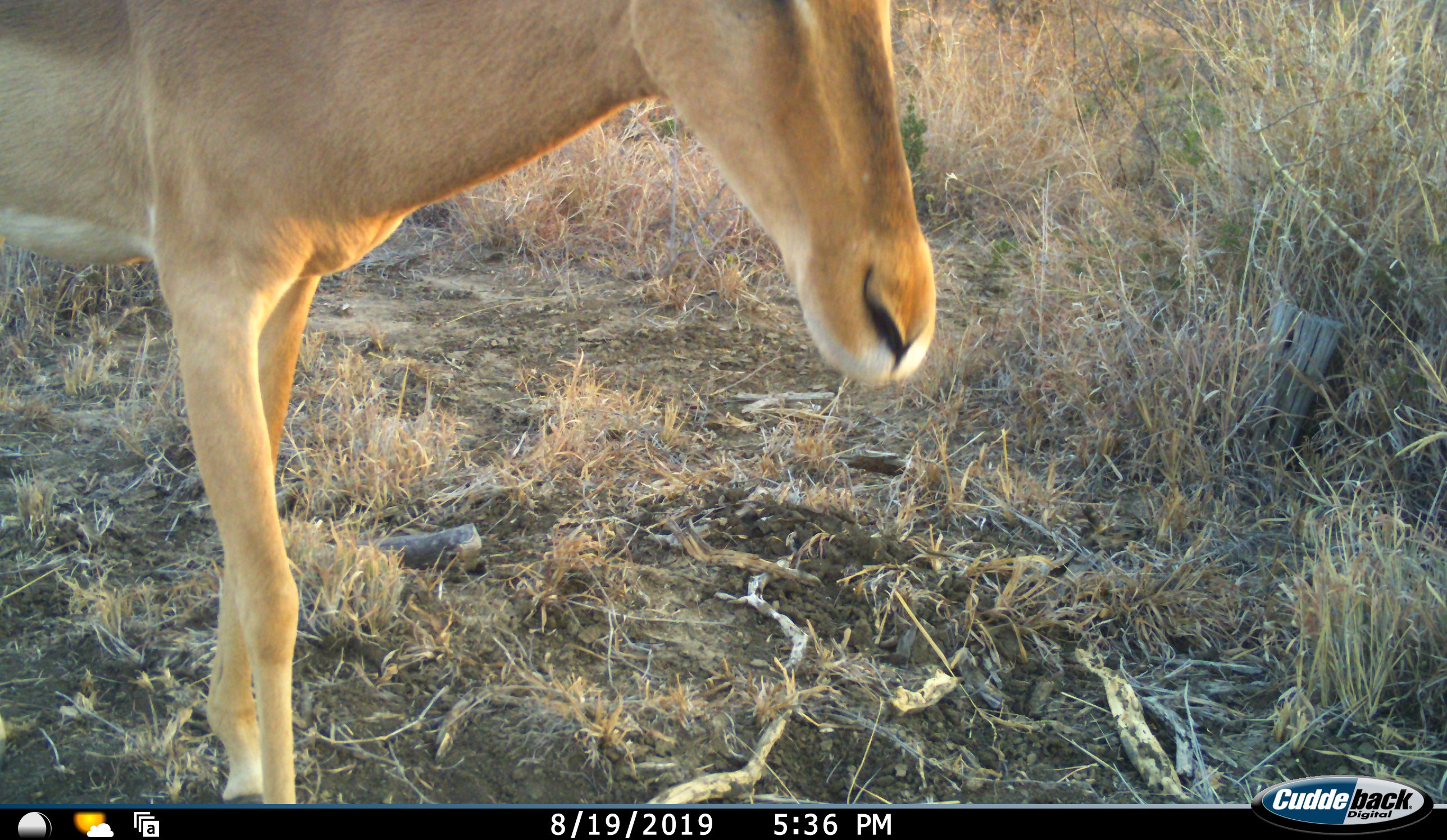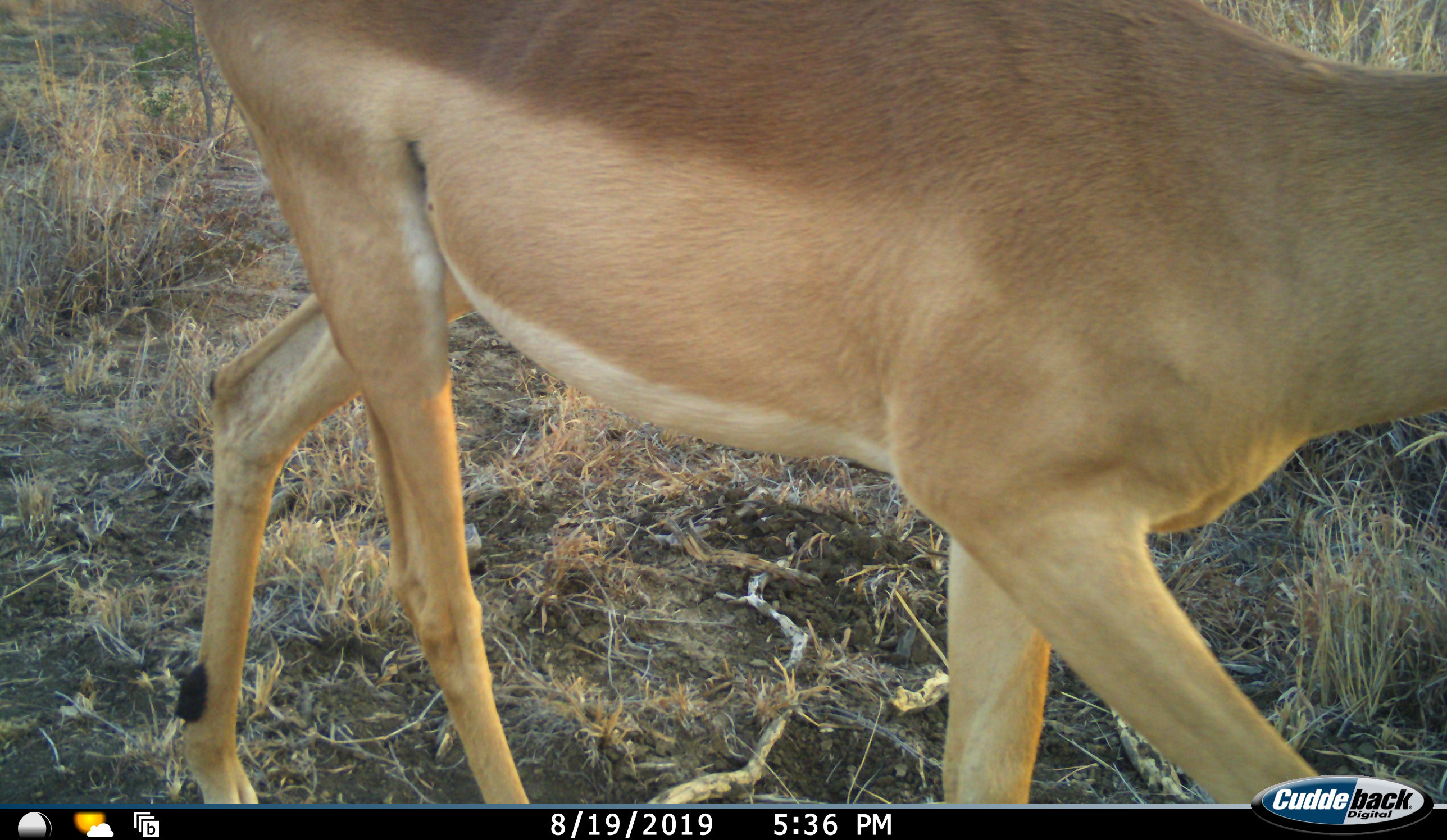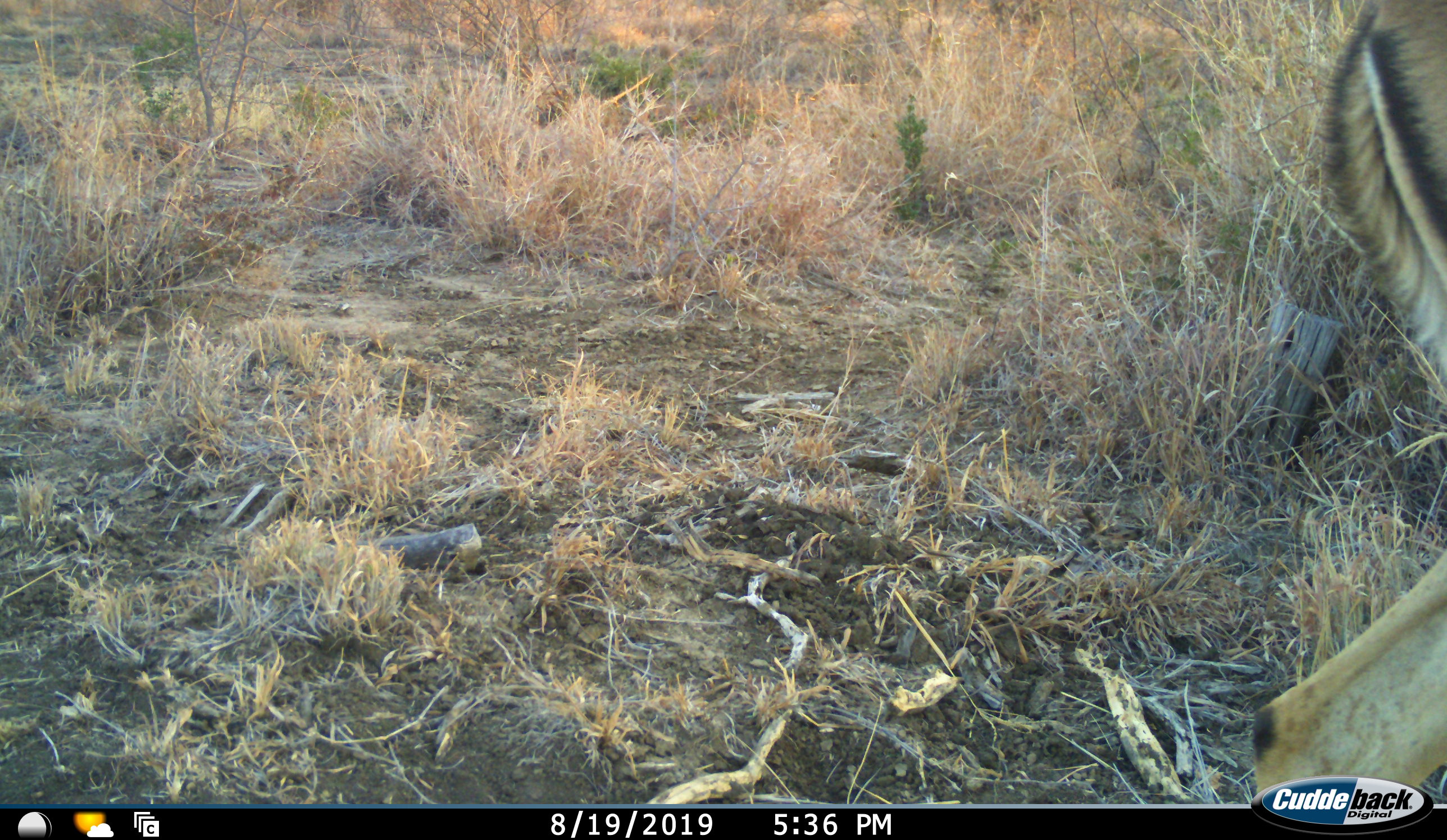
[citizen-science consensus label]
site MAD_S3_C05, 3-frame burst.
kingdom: Animalia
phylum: Chordata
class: Mammalia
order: Artiodactyla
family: Bovidae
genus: Aepyceros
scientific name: Aepyceros melampus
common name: impala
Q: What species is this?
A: Impala (Aepyceros melampus).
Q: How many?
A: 1.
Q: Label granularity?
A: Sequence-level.